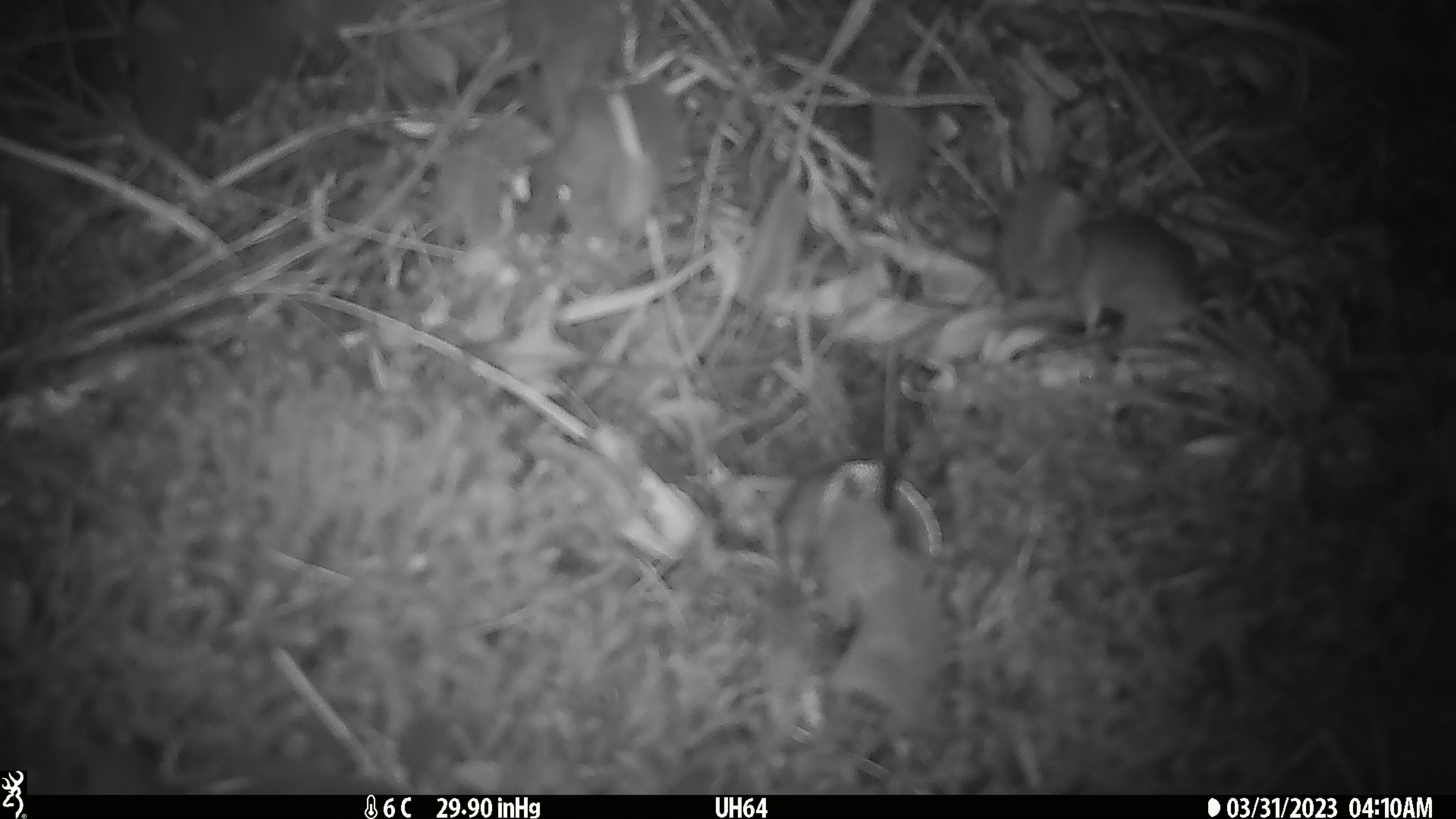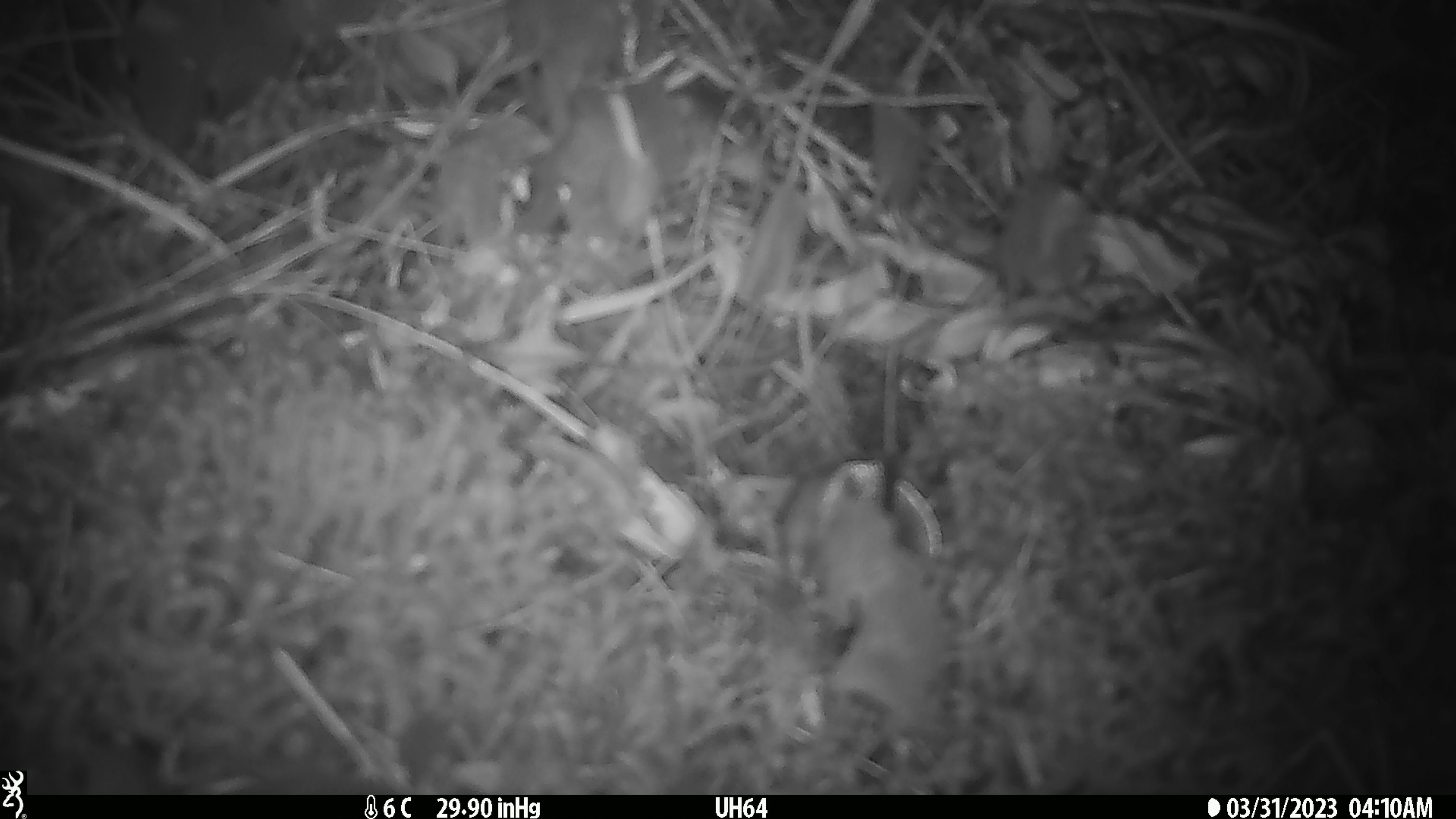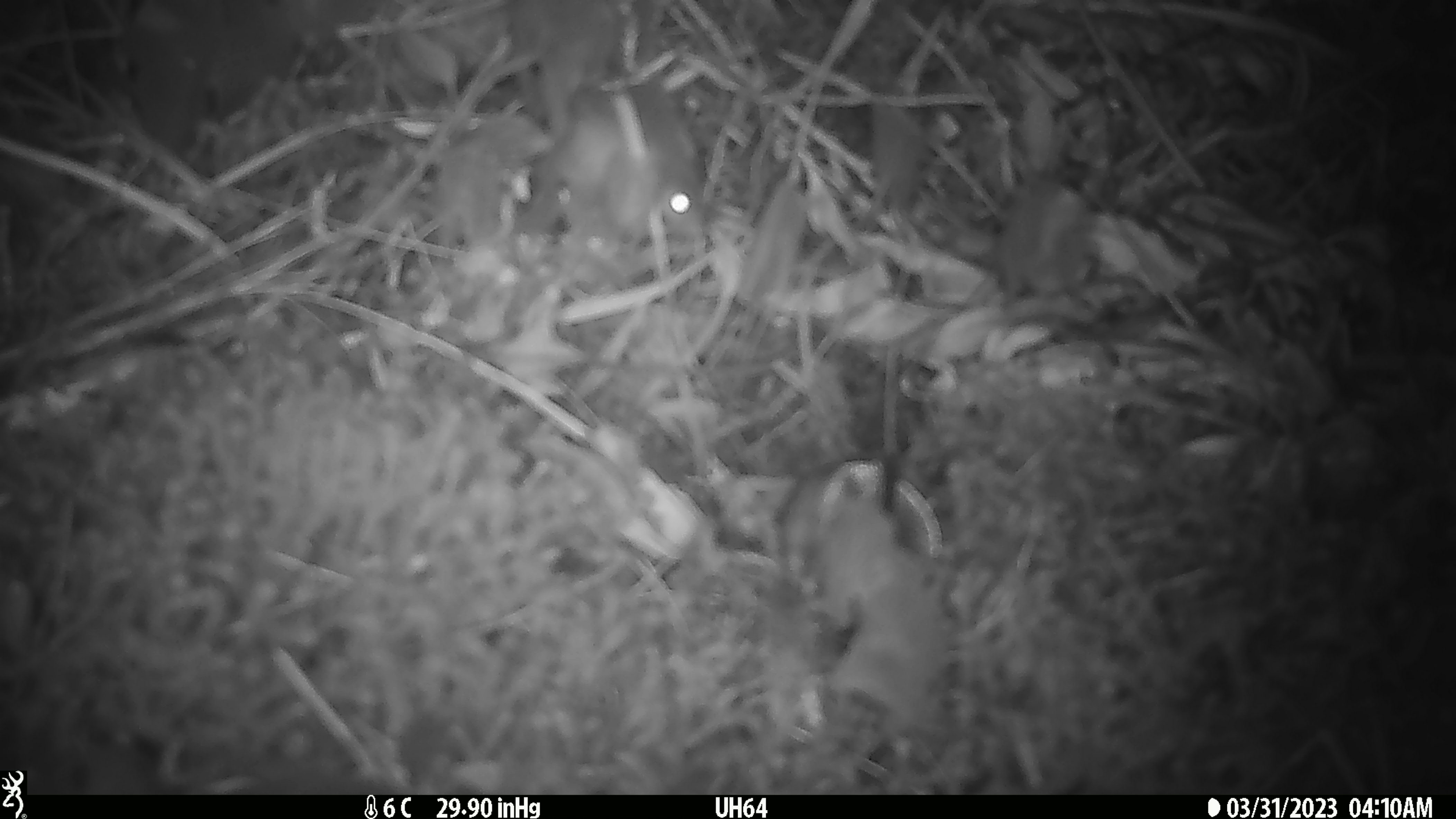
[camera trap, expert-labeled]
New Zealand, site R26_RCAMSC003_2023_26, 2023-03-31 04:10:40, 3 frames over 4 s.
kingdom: Animalia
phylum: Chordata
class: Mammalia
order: Rodentia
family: Muridae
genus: Mus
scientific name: Mus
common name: mouse